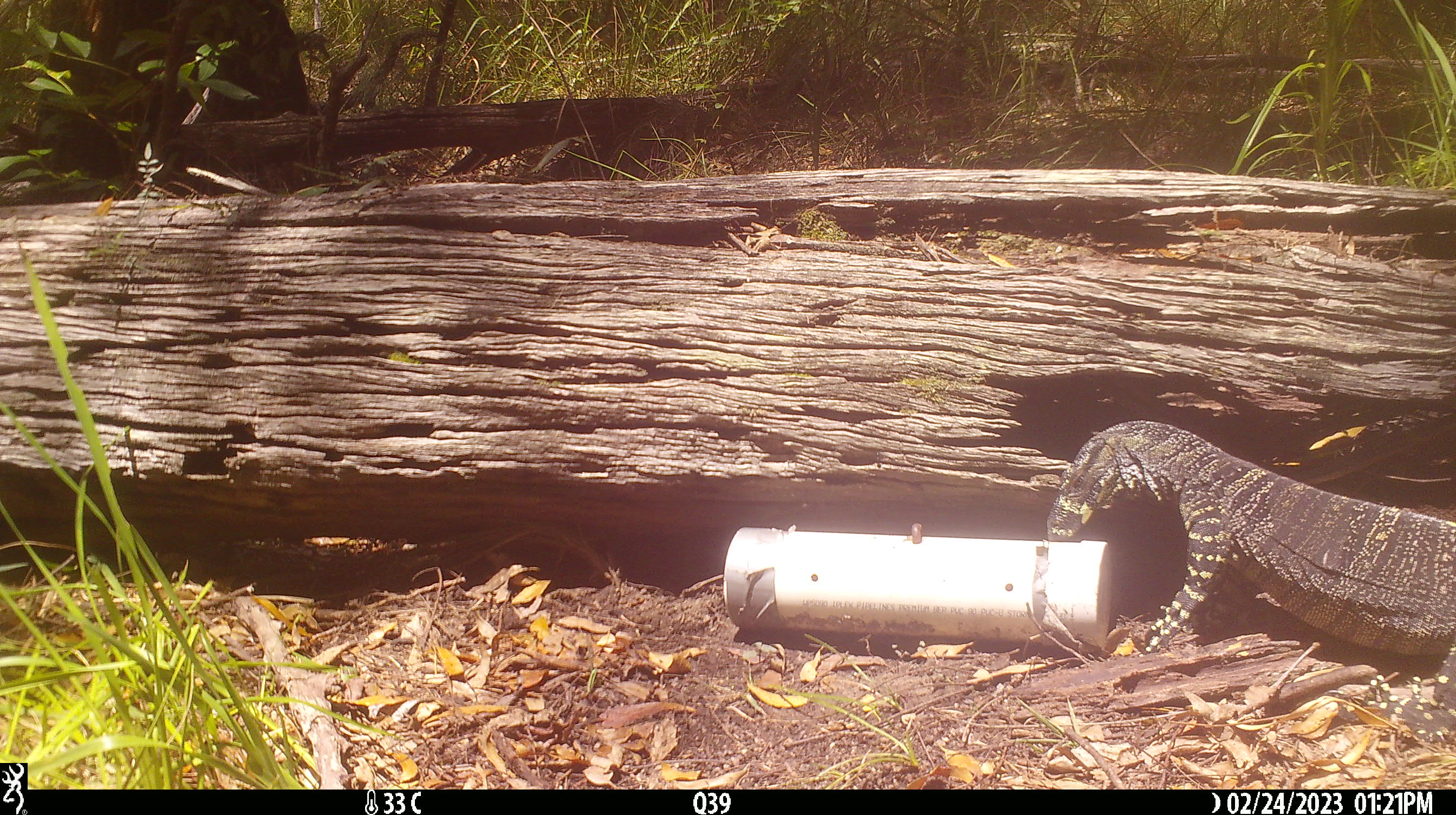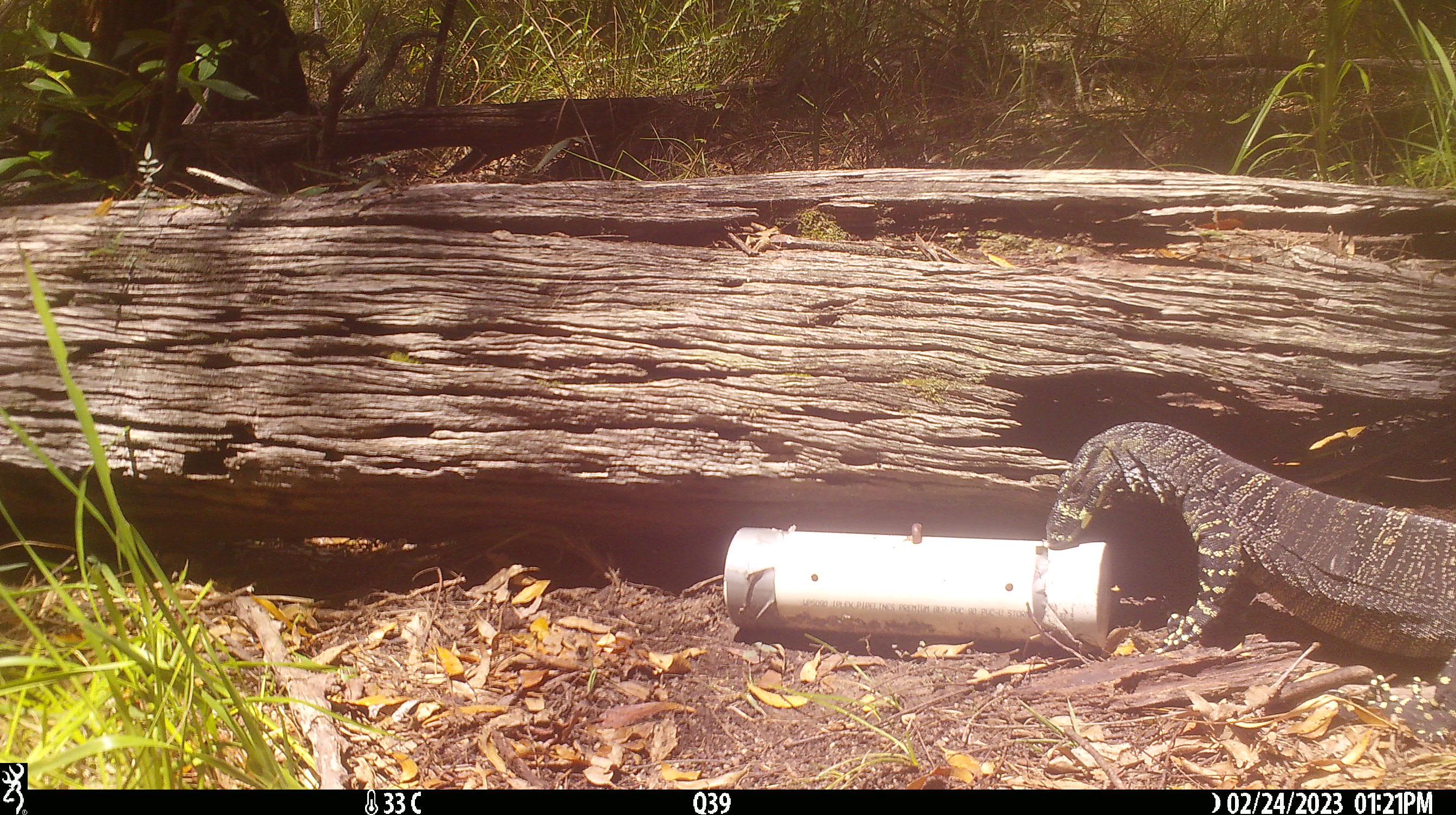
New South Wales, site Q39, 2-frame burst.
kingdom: Animalia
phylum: Chordata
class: Reptilia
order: Squamata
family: Varanidae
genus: Varanus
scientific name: Varanus varius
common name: lace monitor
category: goanna